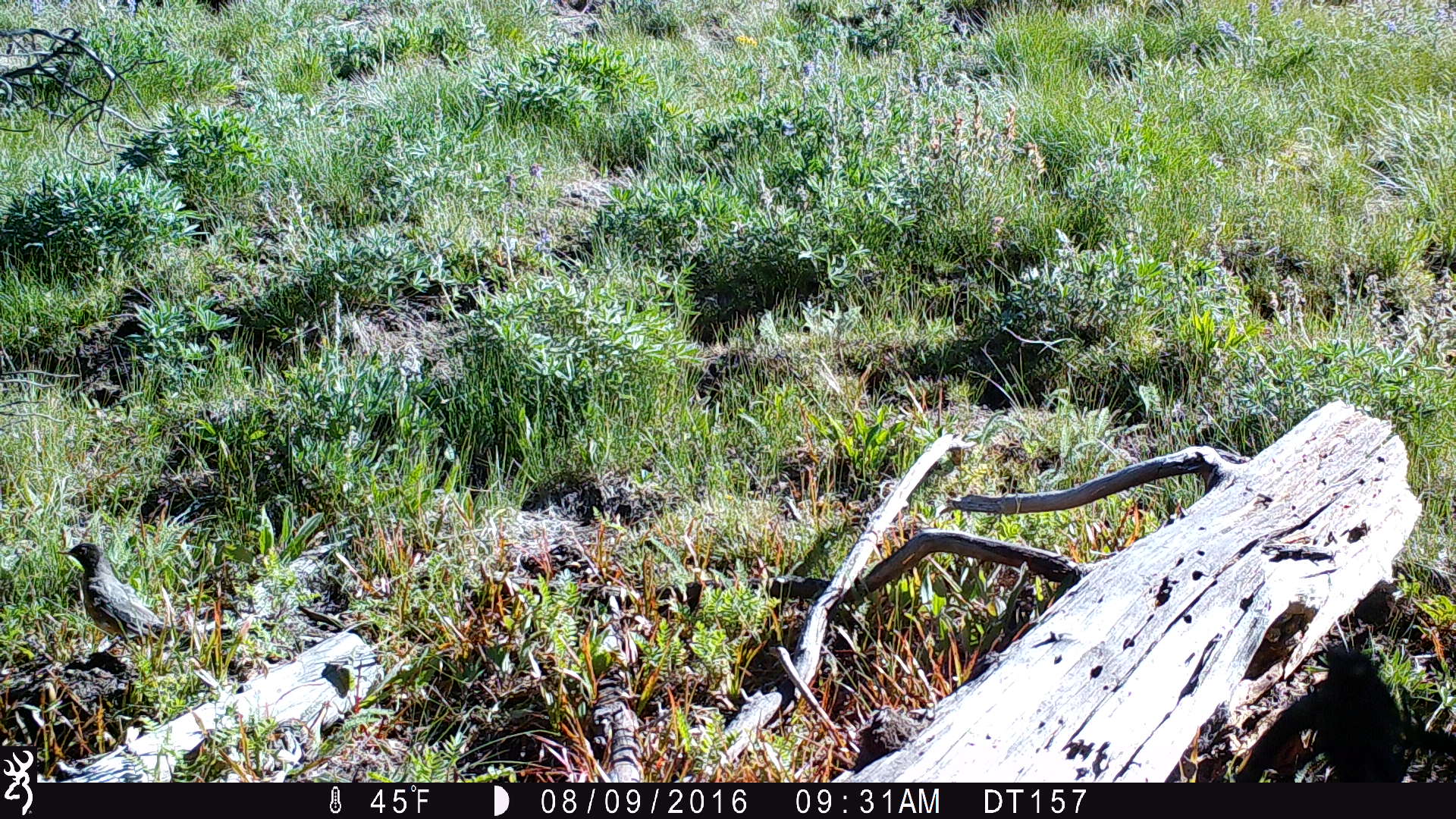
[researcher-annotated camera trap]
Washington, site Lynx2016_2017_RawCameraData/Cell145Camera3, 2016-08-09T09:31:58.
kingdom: Animalia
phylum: Chordata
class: Aves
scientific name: Aves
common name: birds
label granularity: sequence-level